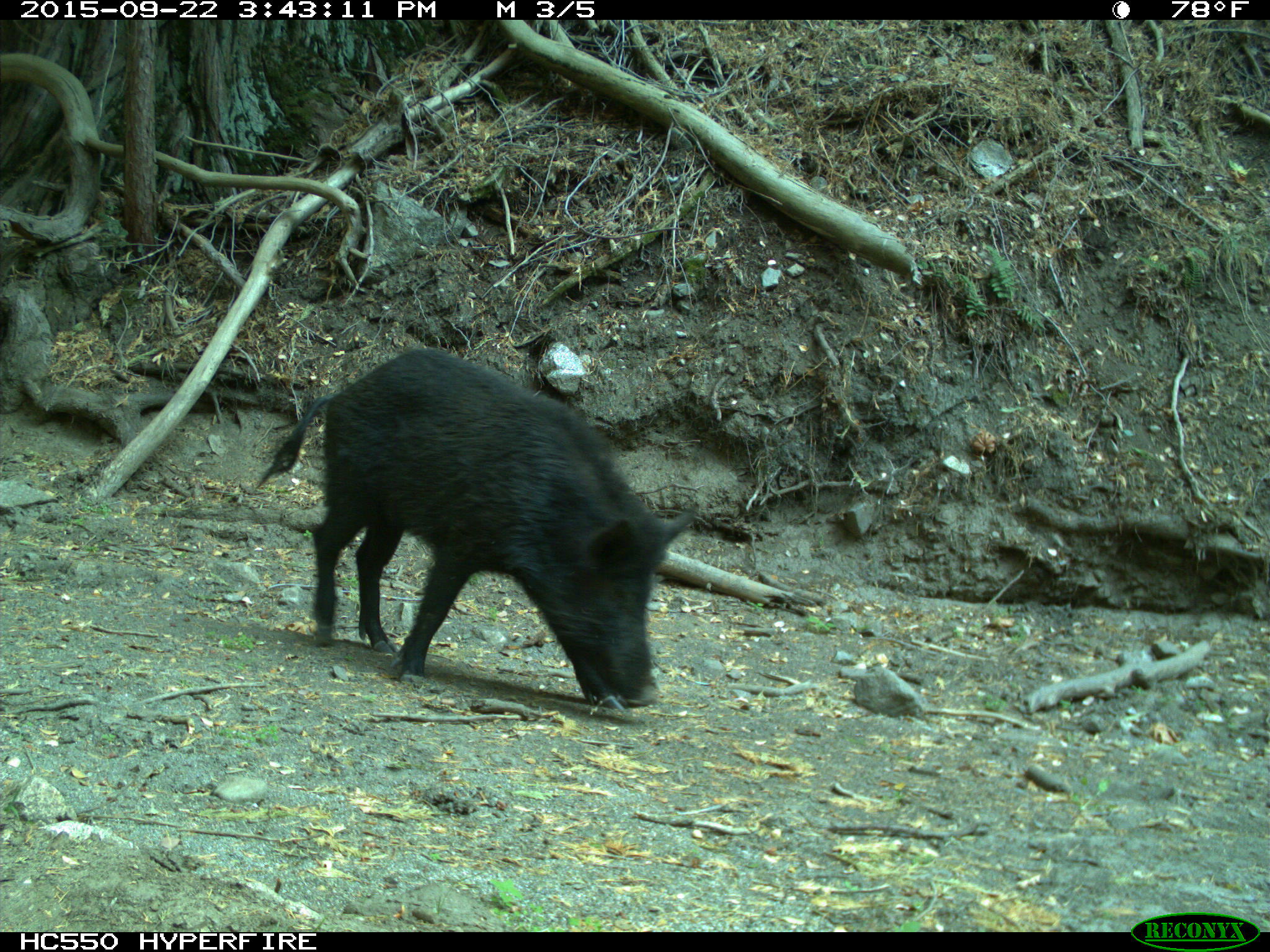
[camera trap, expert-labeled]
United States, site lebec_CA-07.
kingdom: Animalia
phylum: Chordata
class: Mammalia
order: Artiodactyla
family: Suidae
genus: Sus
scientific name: Sus scrofa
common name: wild boar